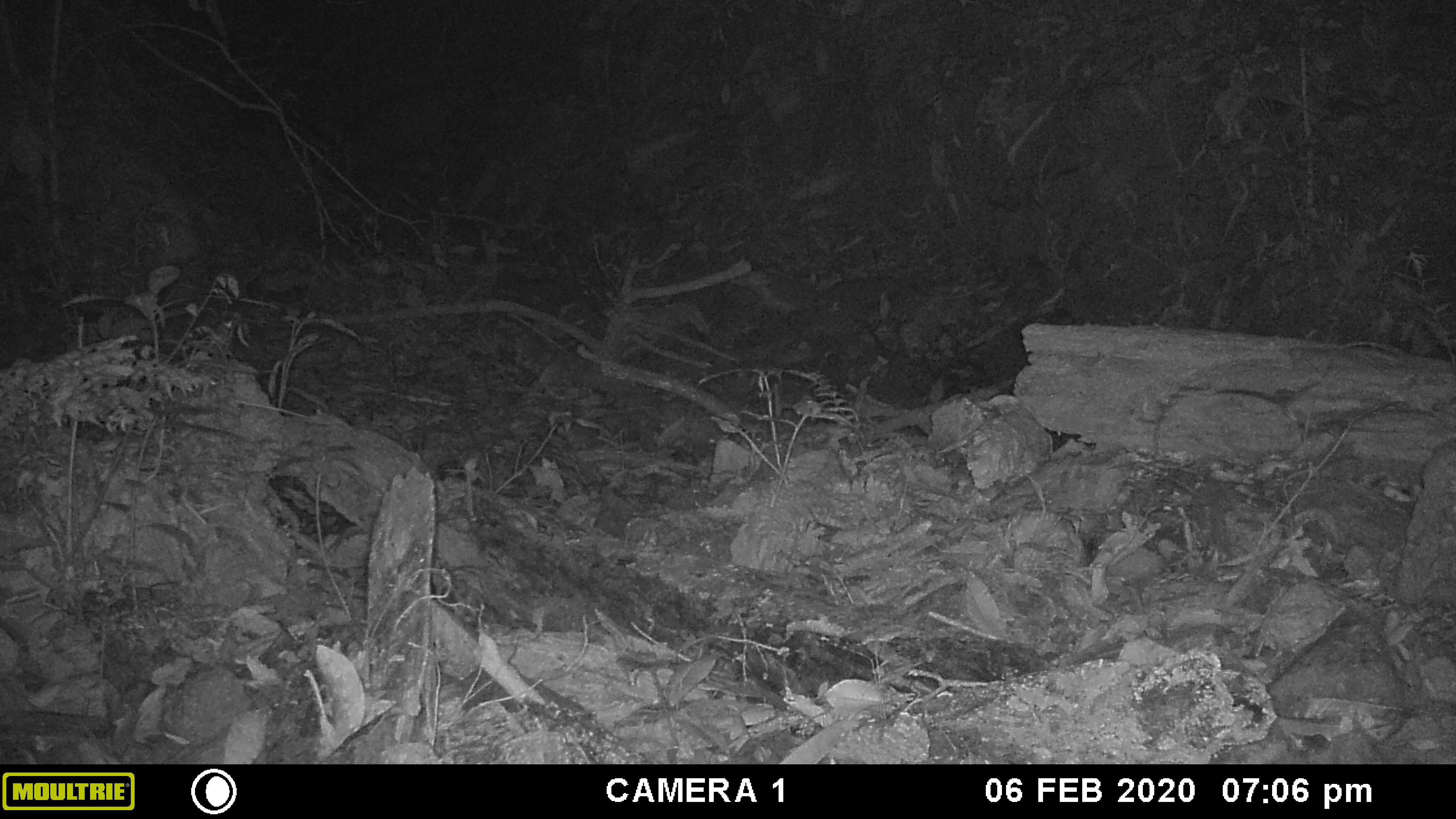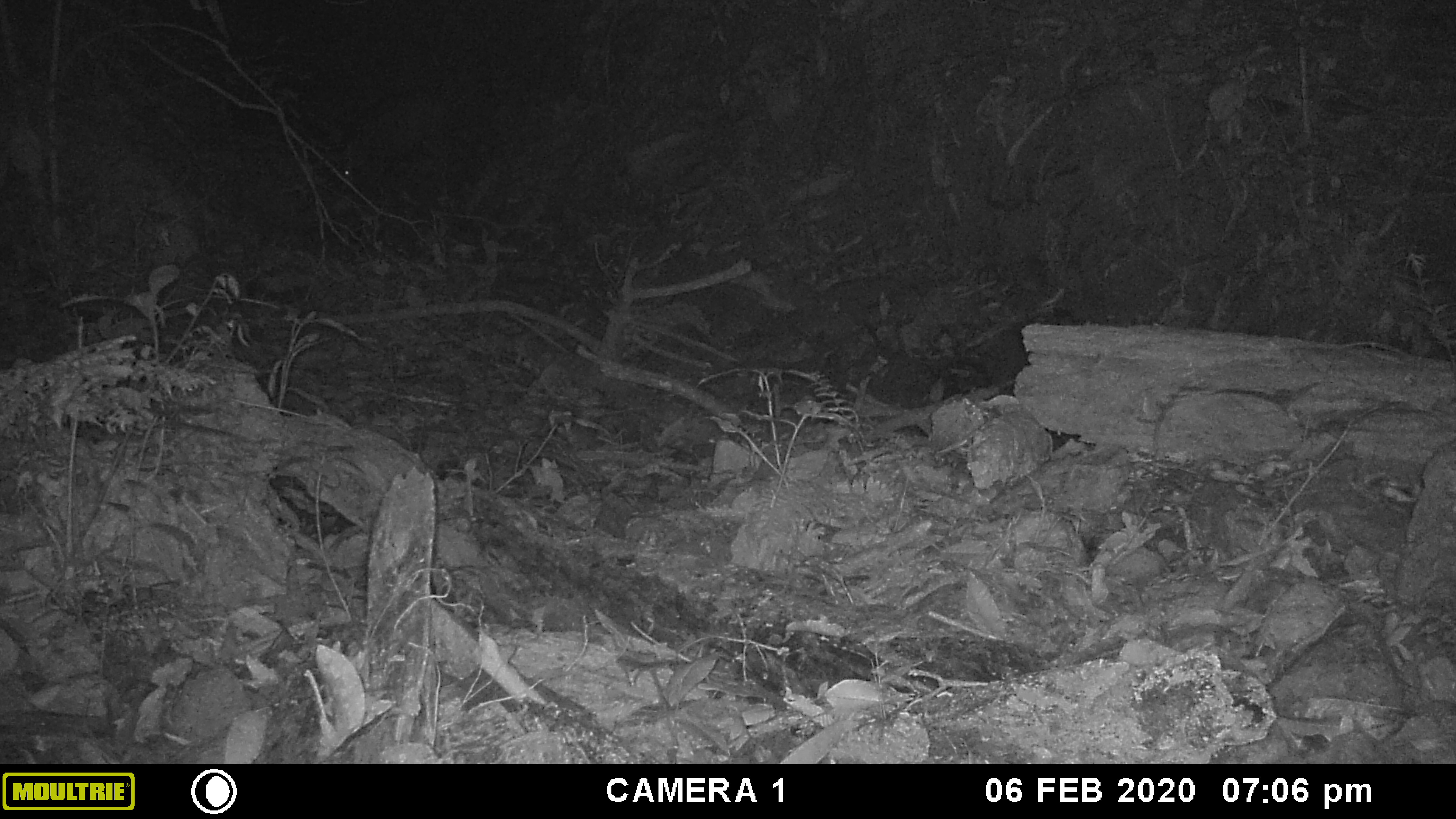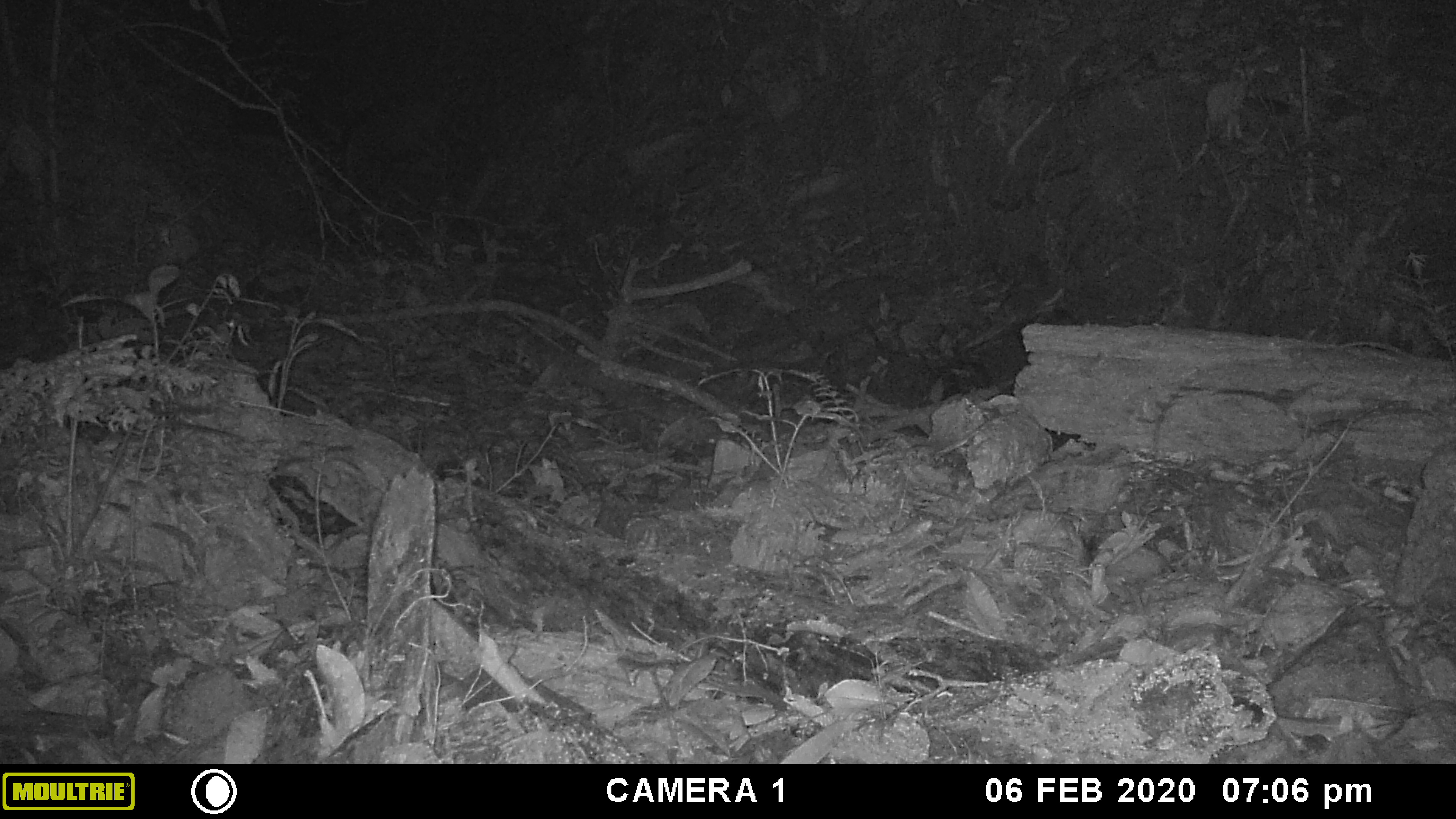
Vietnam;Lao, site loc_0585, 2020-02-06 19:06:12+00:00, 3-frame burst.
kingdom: Animalia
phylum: Chordata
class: Mammalia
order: Artiodactyla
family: Suidae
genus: Sus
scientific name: Sus scrofa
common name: eurasian wild pig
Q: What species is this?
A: Eurasian wild pig (Sus scrofa).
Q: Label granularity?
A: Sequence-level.